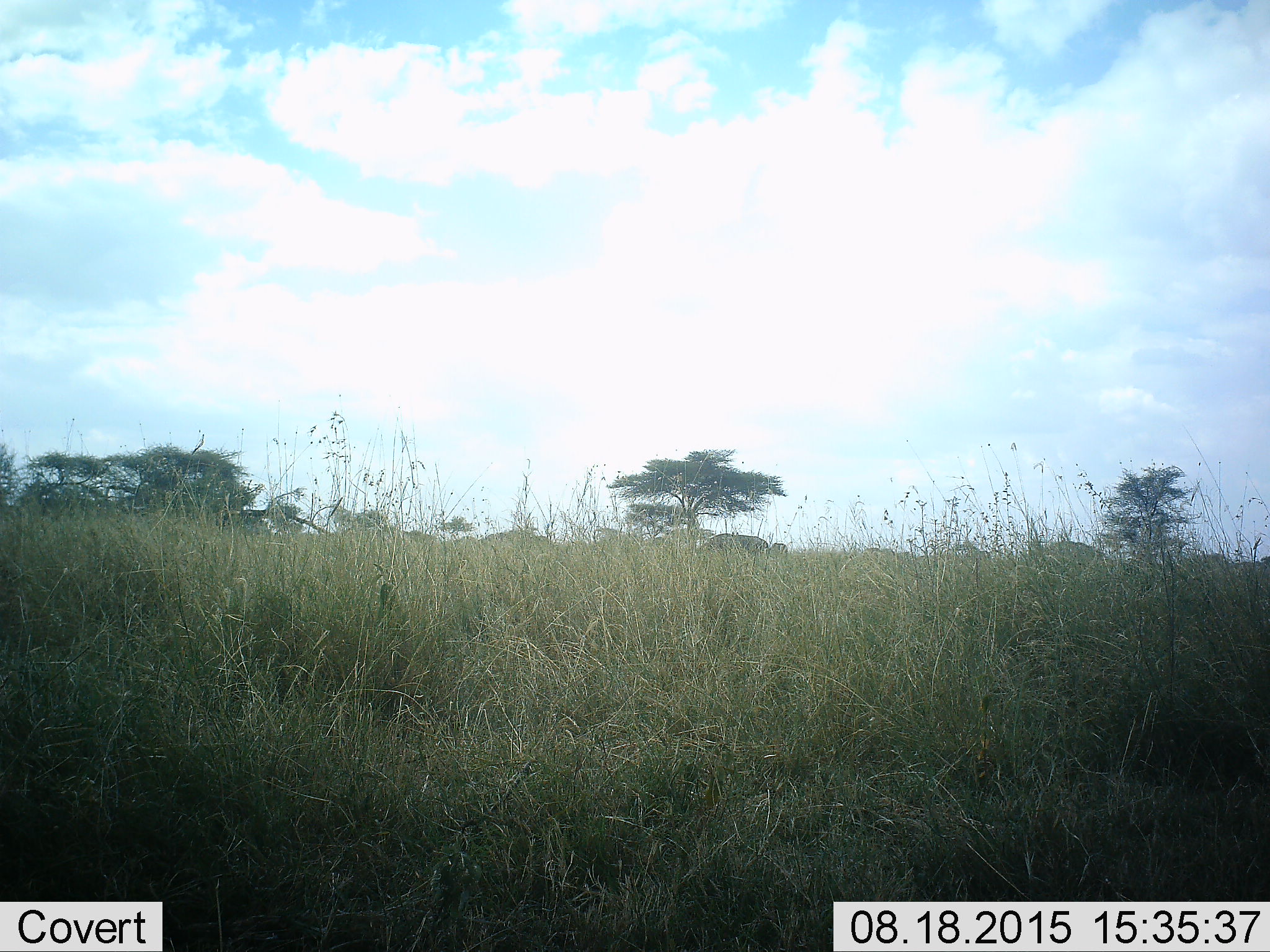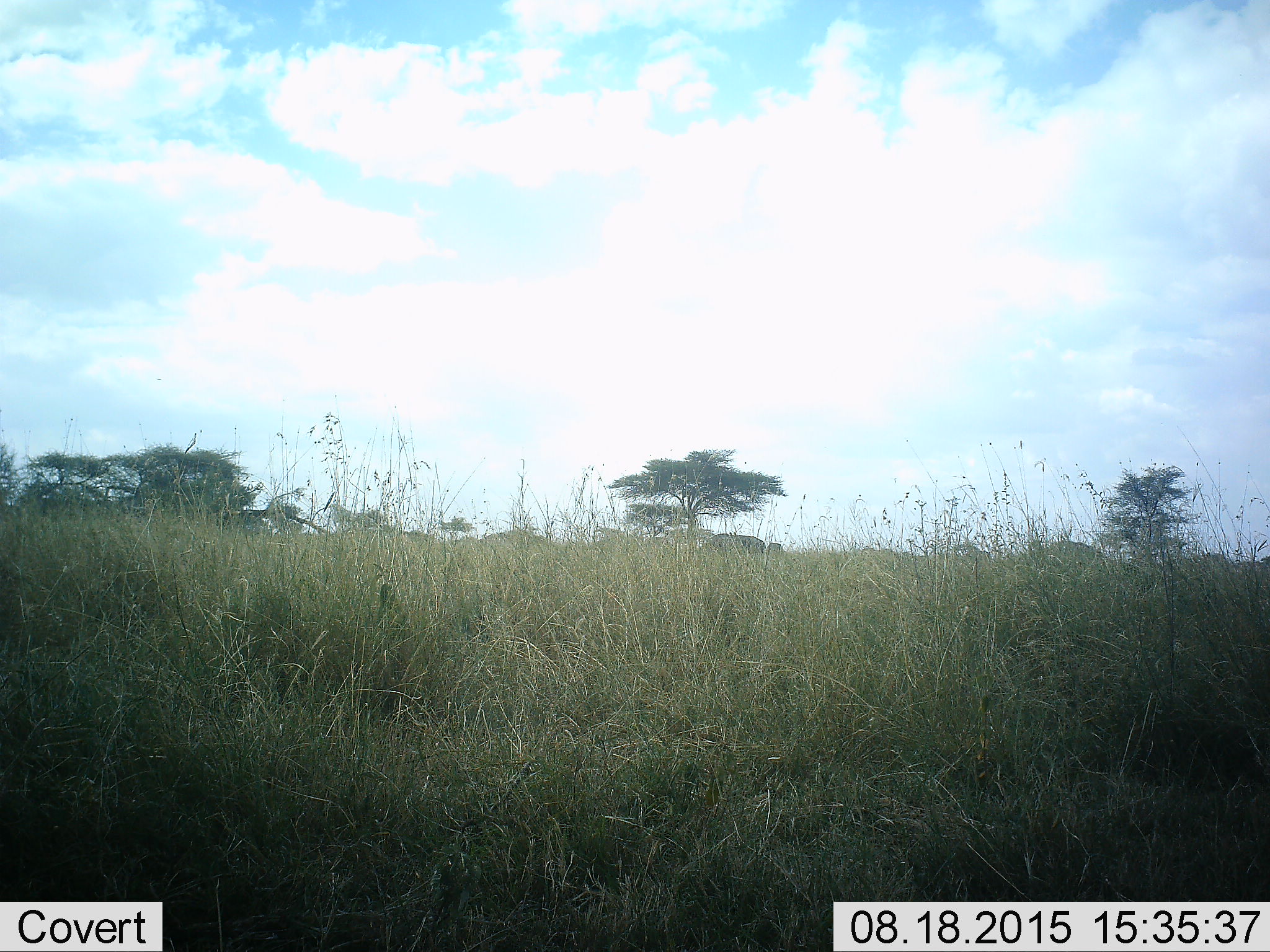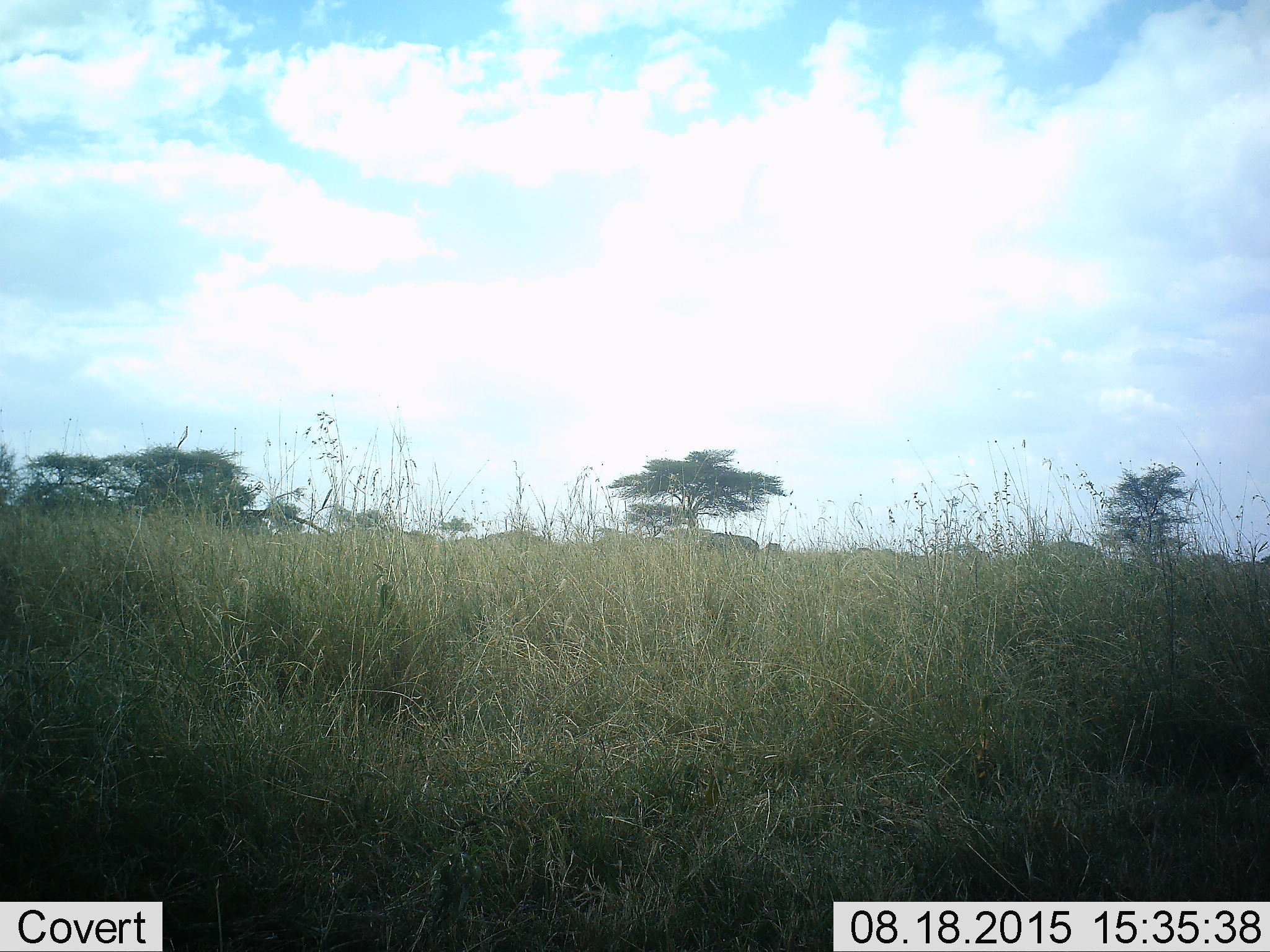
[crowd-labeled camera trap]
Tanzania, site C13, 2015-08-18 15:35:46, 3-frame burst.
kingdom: Animalia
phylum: Chordata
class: Mammalia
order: Artiodactyla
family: Bovidae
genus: Connochaetes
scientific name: Connochaetes taurinus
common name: blue wildebeest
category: wildebeest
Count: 3.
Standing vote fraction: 0%.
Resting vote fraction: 0%.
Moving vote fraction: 25%.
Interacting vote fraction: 0%.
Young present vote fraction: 25%.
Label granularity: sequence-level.